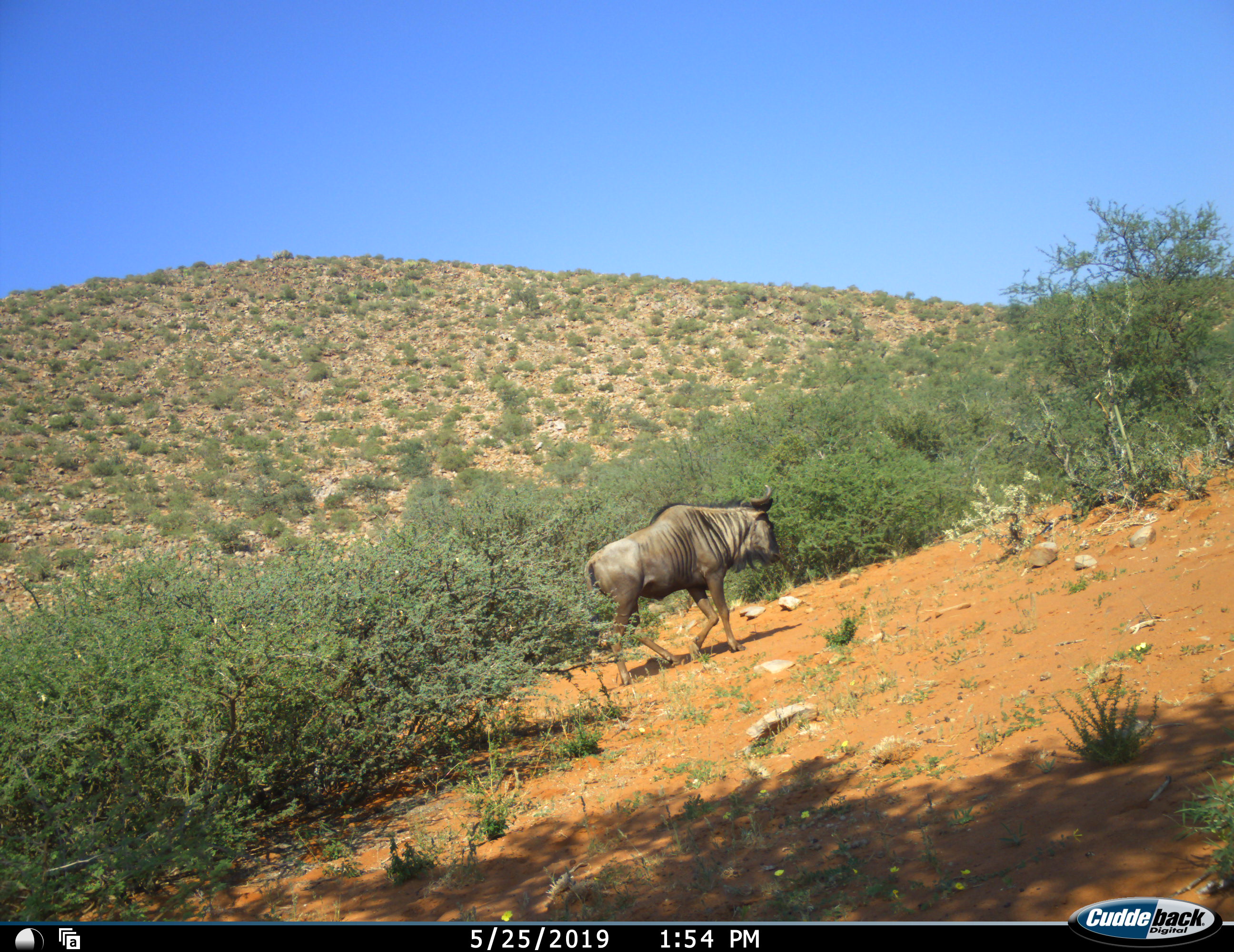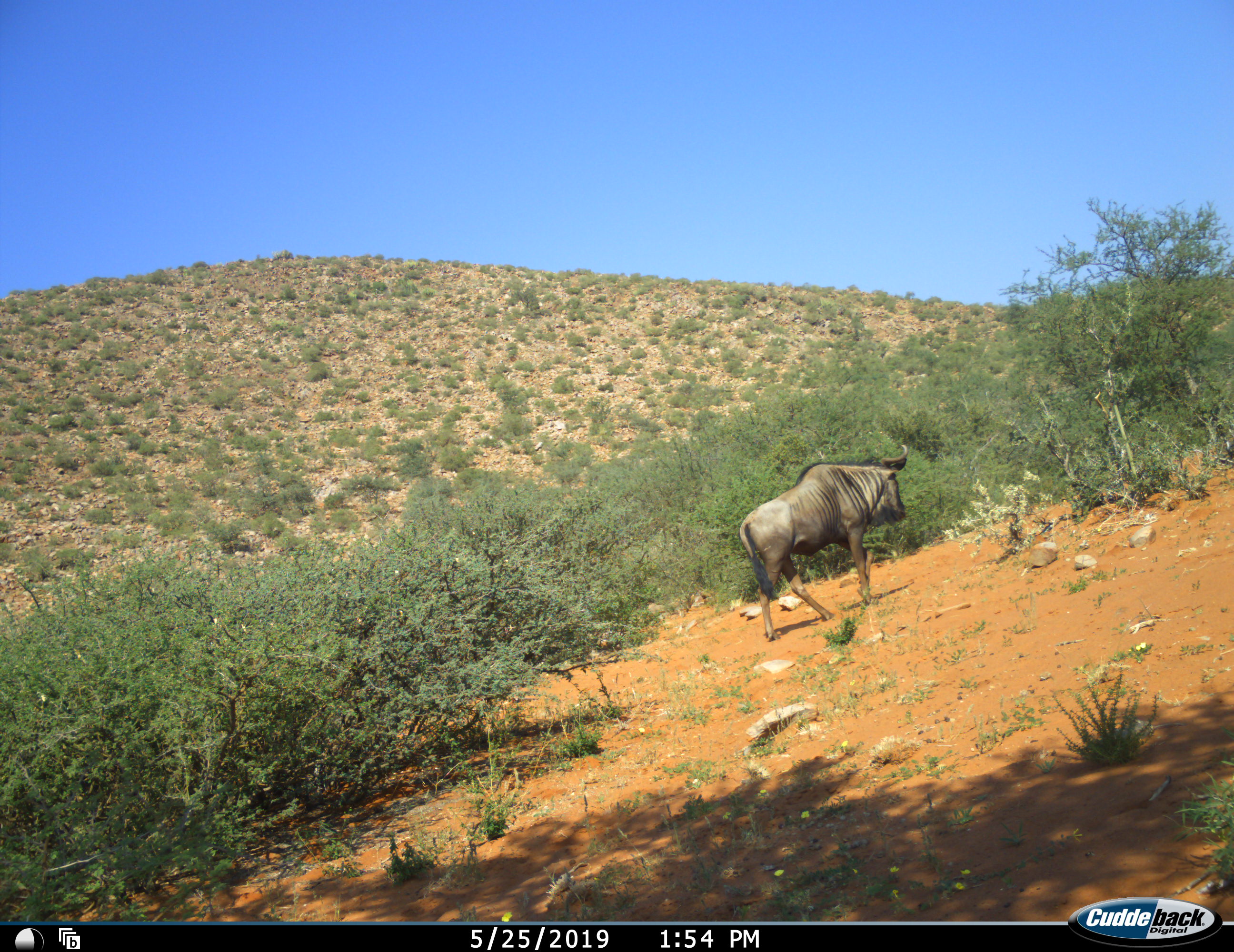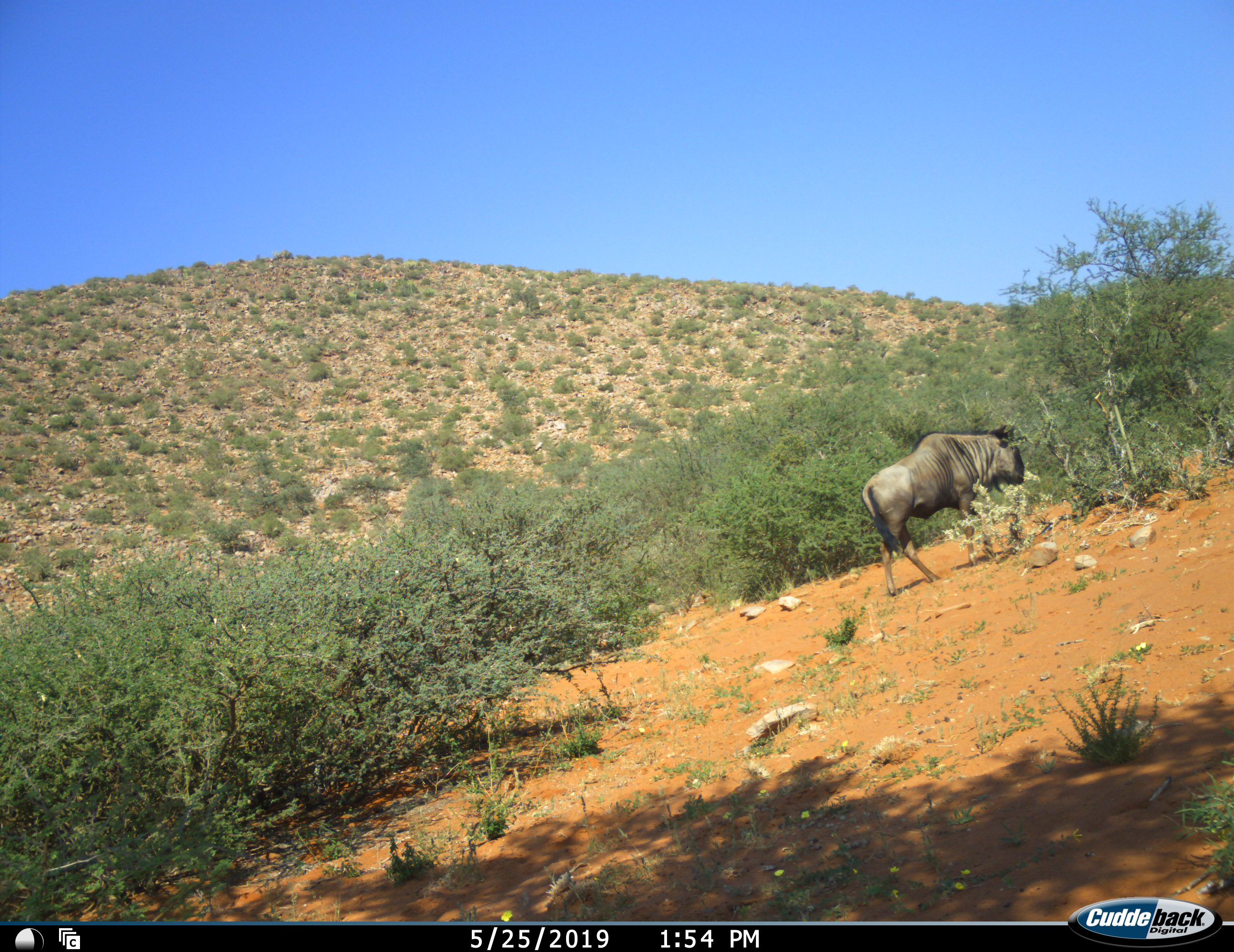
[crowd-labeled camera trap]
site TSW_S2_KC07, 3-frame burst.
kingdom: Animalia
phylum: Chordata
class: Mammalia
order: Artiodactyla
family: Bovidae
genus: Connochaetes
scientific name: Connochaetes taurinus taurinus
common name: blue wildebeest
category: wildebeestblue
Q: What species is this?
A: Wildebeestblue (blue wildebeest) (Connochaetes taurinus taurinus).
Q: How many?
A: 1.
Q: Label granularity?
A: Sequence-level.